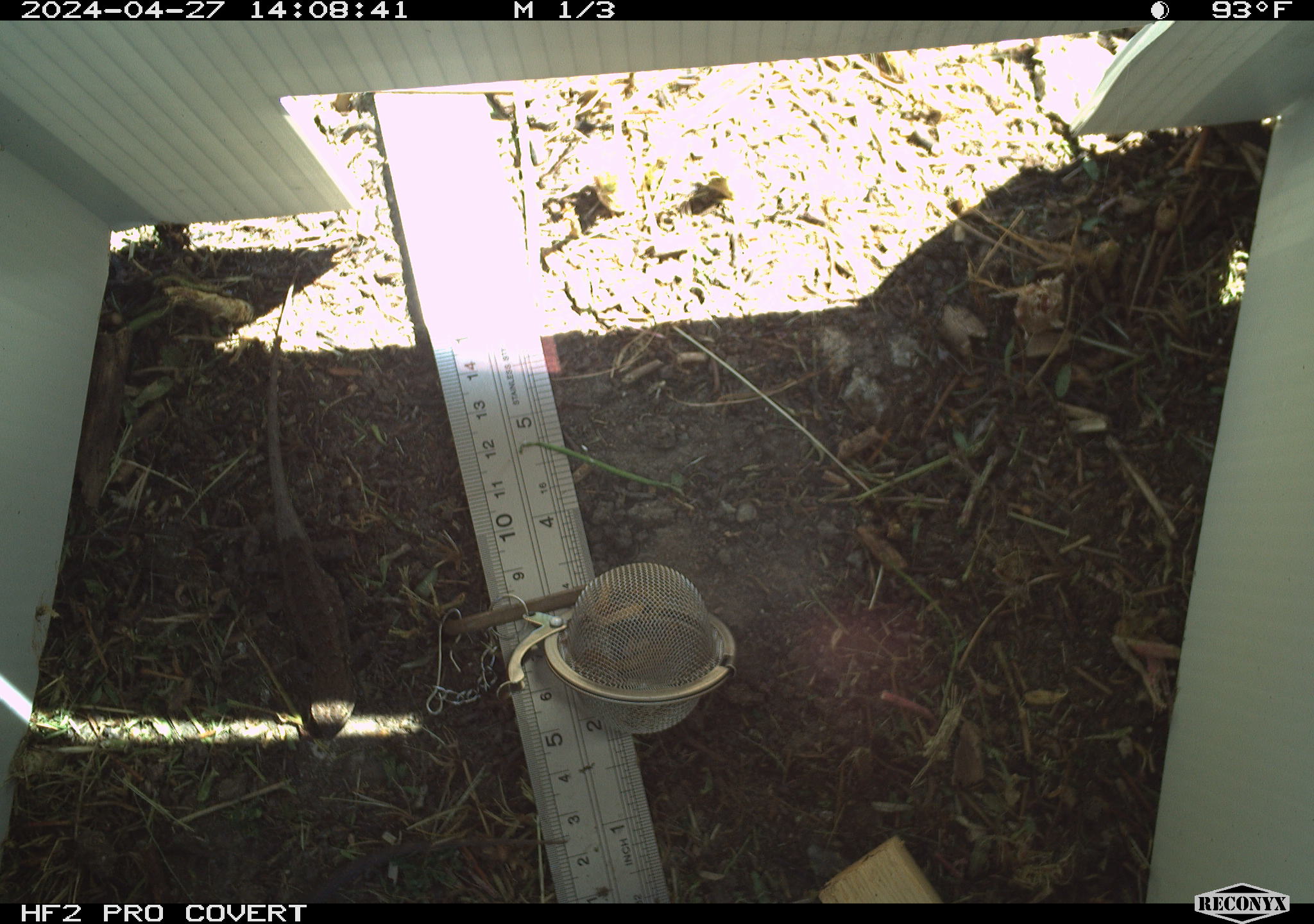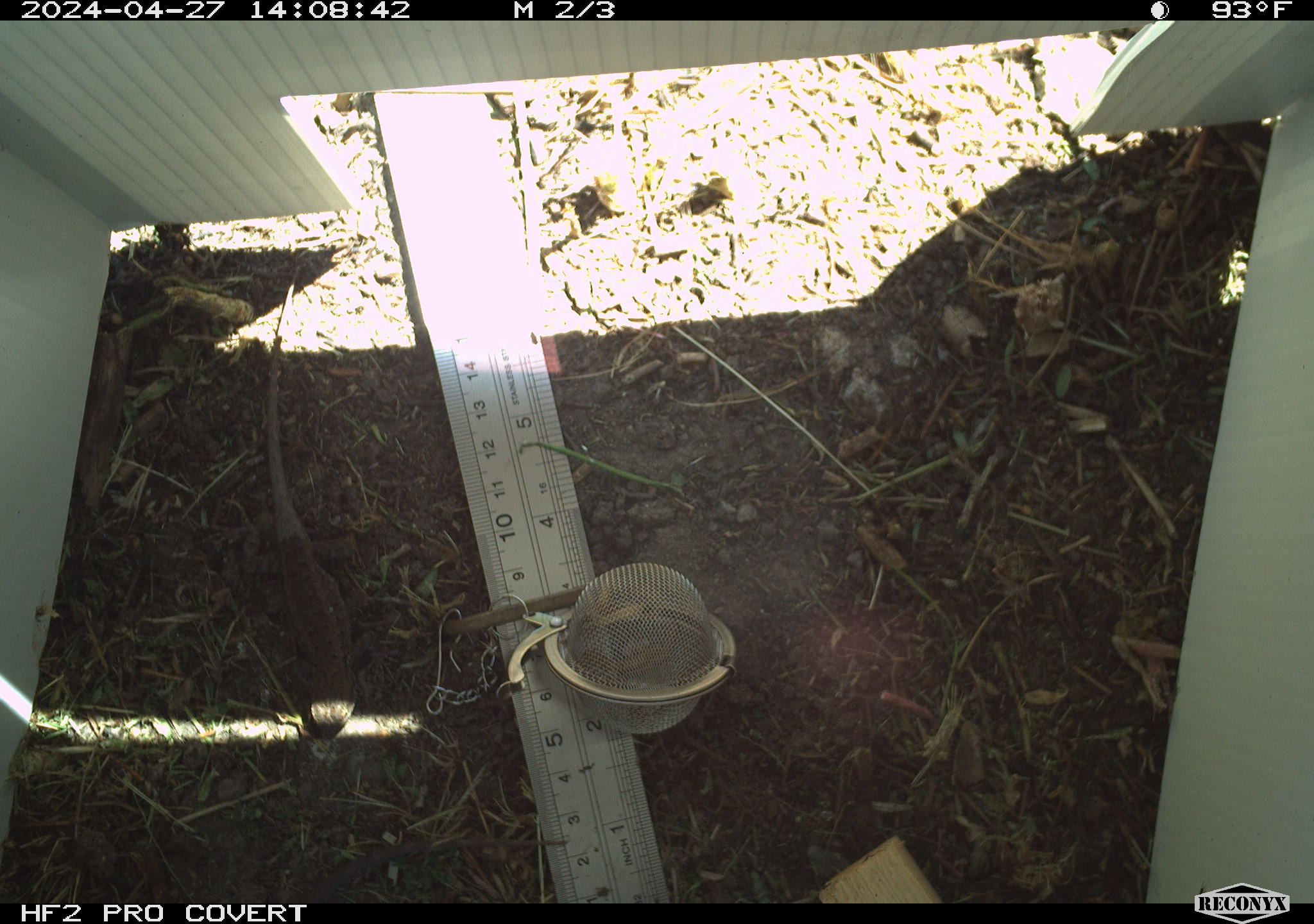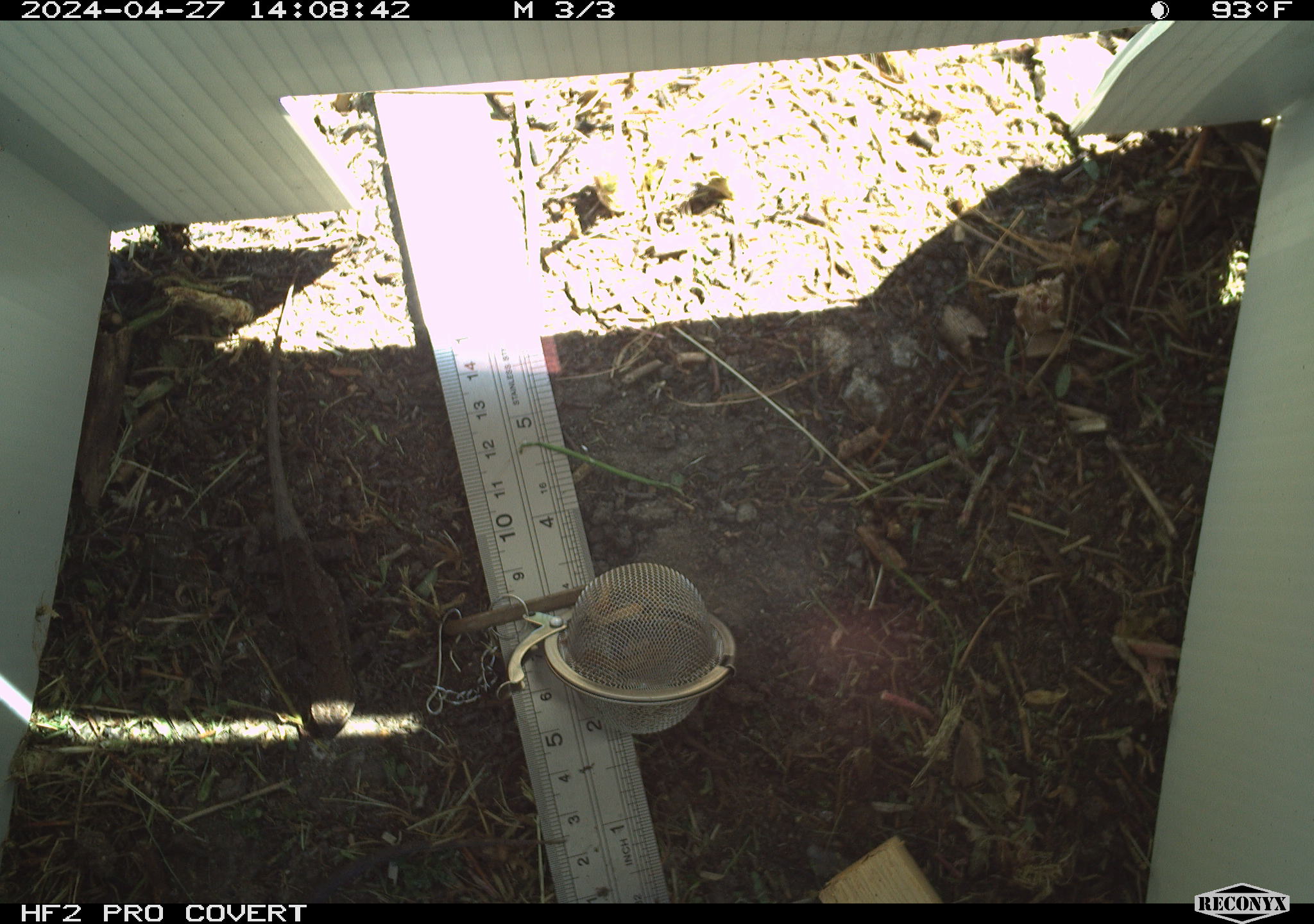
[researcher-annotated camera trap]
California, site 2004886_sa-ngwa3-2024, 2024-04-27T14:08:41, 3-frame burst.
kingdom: Animalia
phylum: Chordata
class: Reptilia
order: Squamata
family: Phrynosomatidae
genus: Sceloporus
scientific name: Sceloporus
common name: spiny lizards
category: sceloporus species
Sceloporus species (spiny lizards) (Sceloporus).